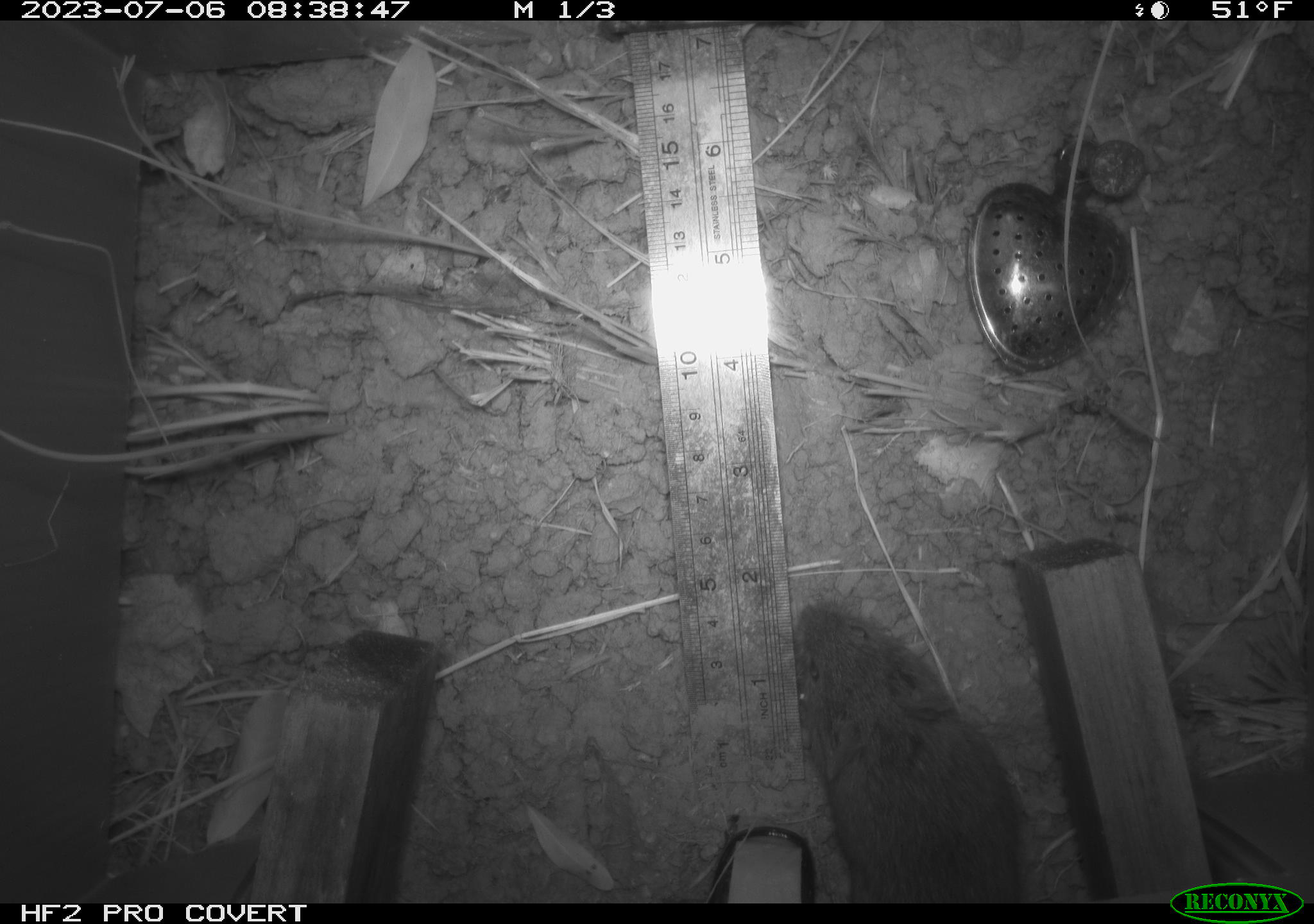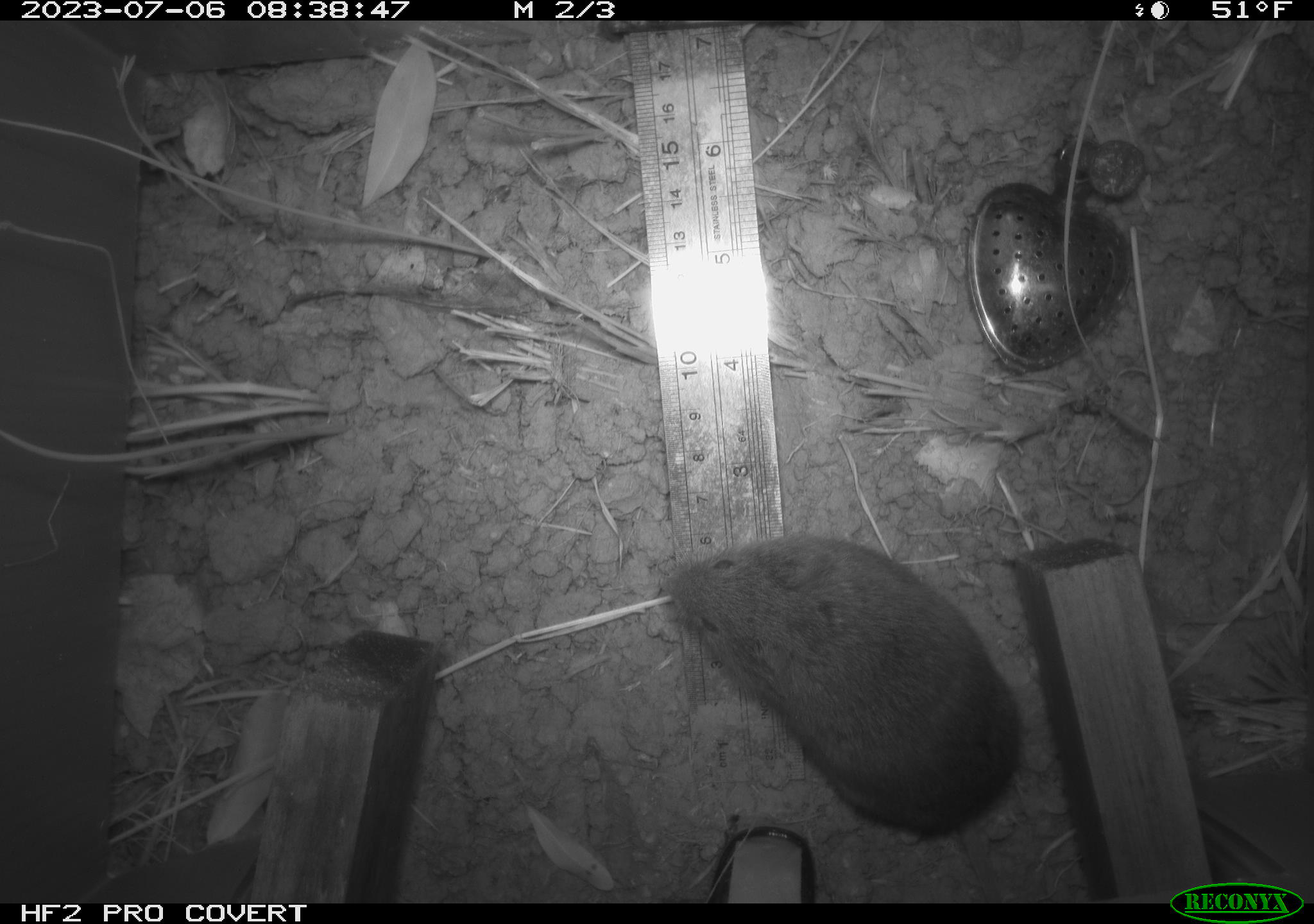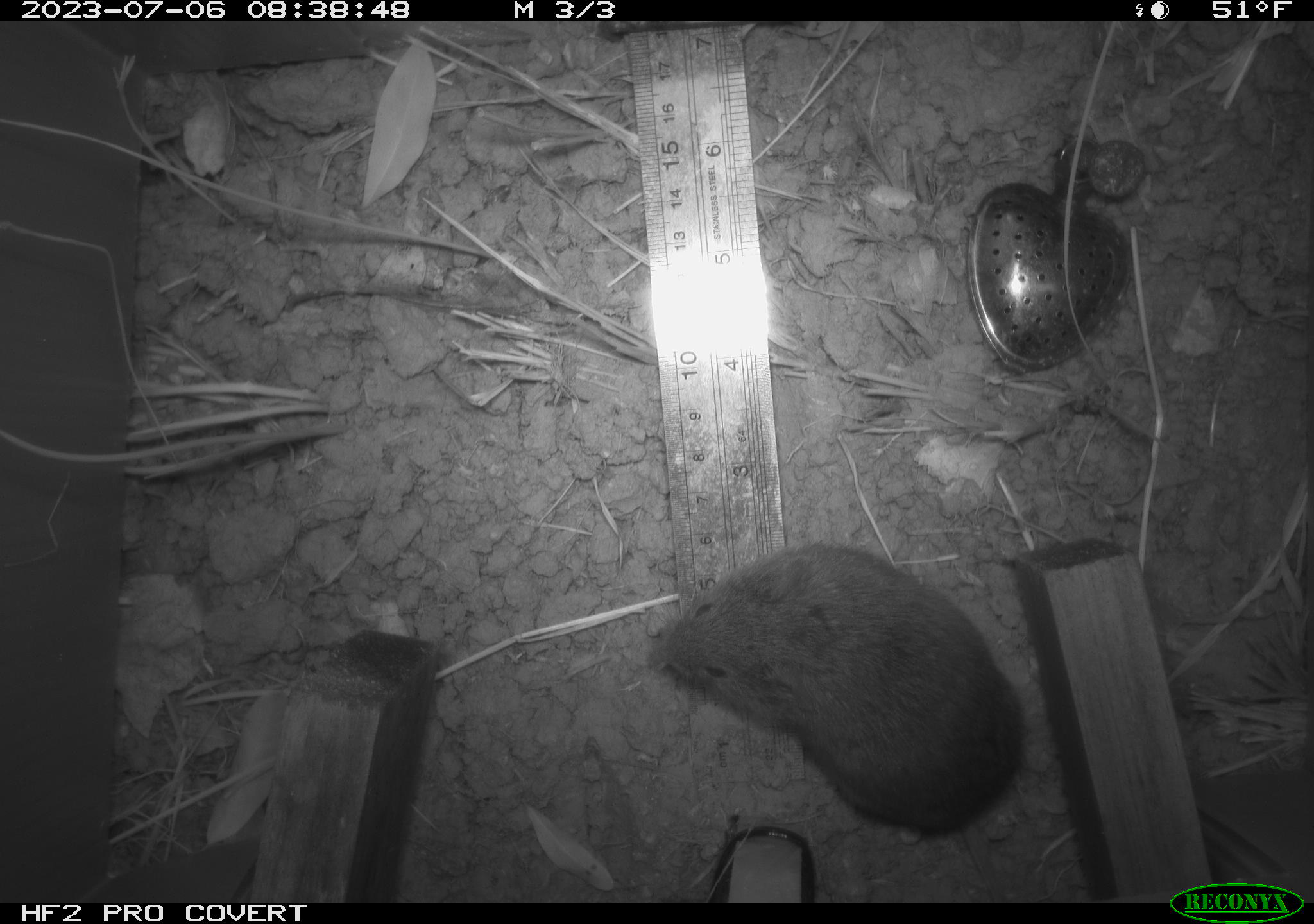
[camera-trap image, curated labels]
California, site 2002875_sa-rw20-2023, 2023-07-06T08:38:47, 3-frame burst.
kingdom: Animalia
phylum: Chordata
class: Mammalia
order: Rodentia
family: Cricetidae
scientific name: Arvicolinae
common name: voles, lemmings, and muskrats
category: arvicolinae subfamily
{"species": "arvicolinae subfamily (voles, lemmings, and muskrats) (Arvicolinae)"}